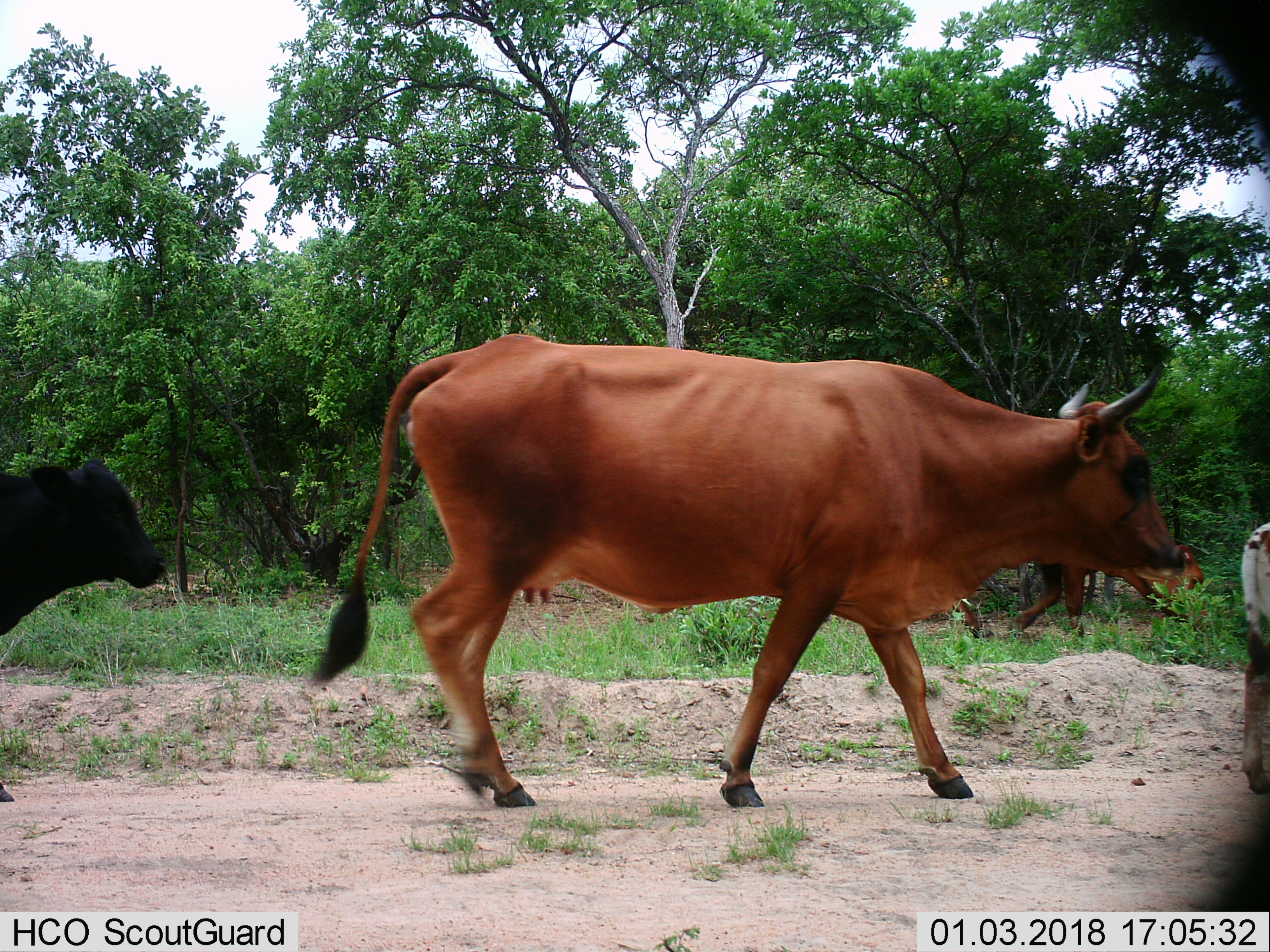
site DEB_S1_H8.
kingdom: Animalia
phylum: Chordata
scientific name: Vertebrata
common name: domestic animal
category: domesticanimal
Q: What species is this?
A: Domesticanimal (domestic animal) (Vertebrata).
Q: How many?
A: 4.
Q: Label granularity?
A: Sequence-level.